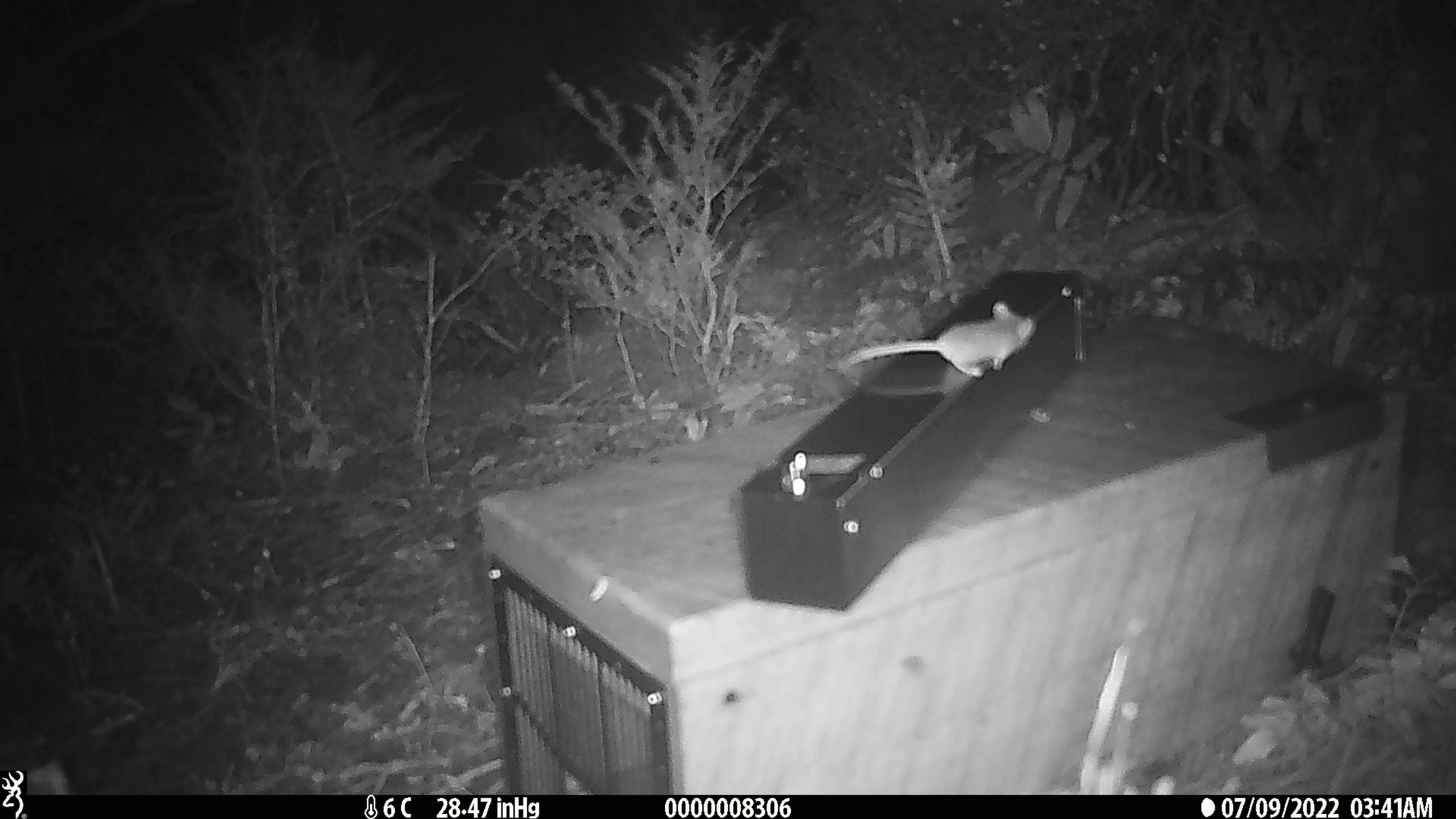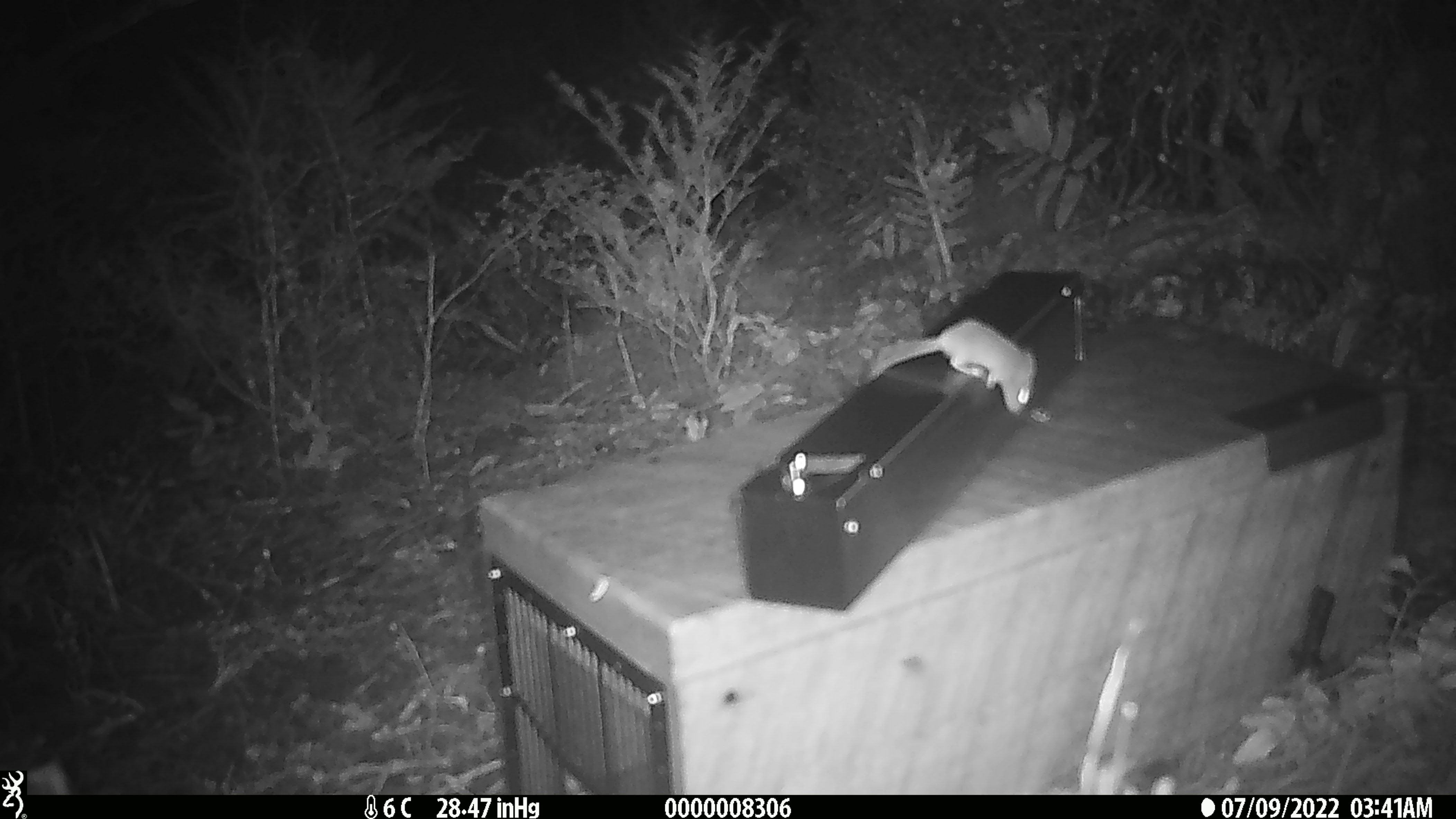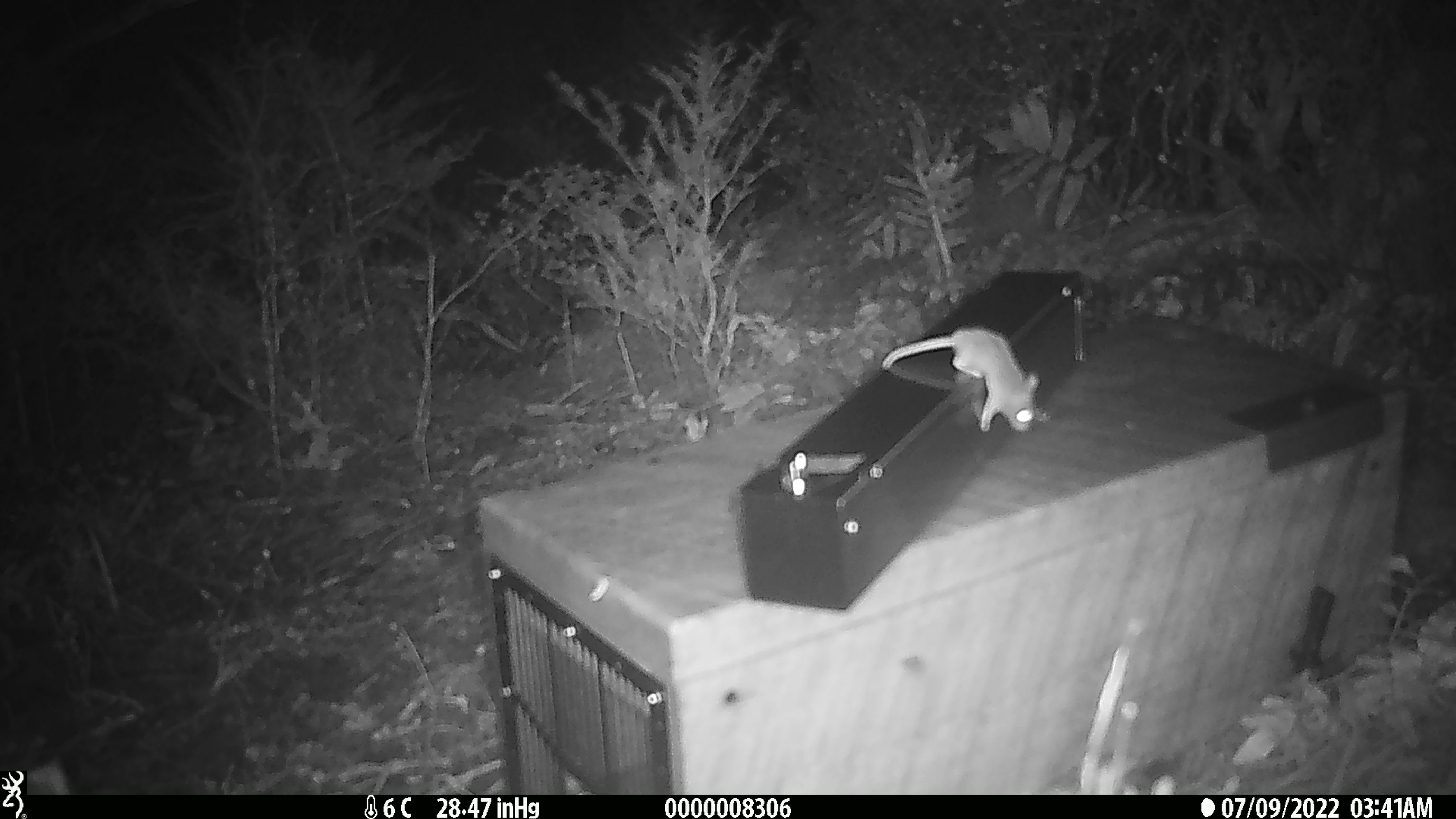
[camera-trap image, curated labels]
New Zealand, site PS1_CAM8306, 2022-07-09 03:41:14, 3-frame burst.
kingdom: Animalia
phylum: Chordata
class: Mammalia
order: Rodentia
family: Muridae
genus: Mus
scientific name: Mus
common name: mouse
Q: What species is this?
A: Mouse (Mus).